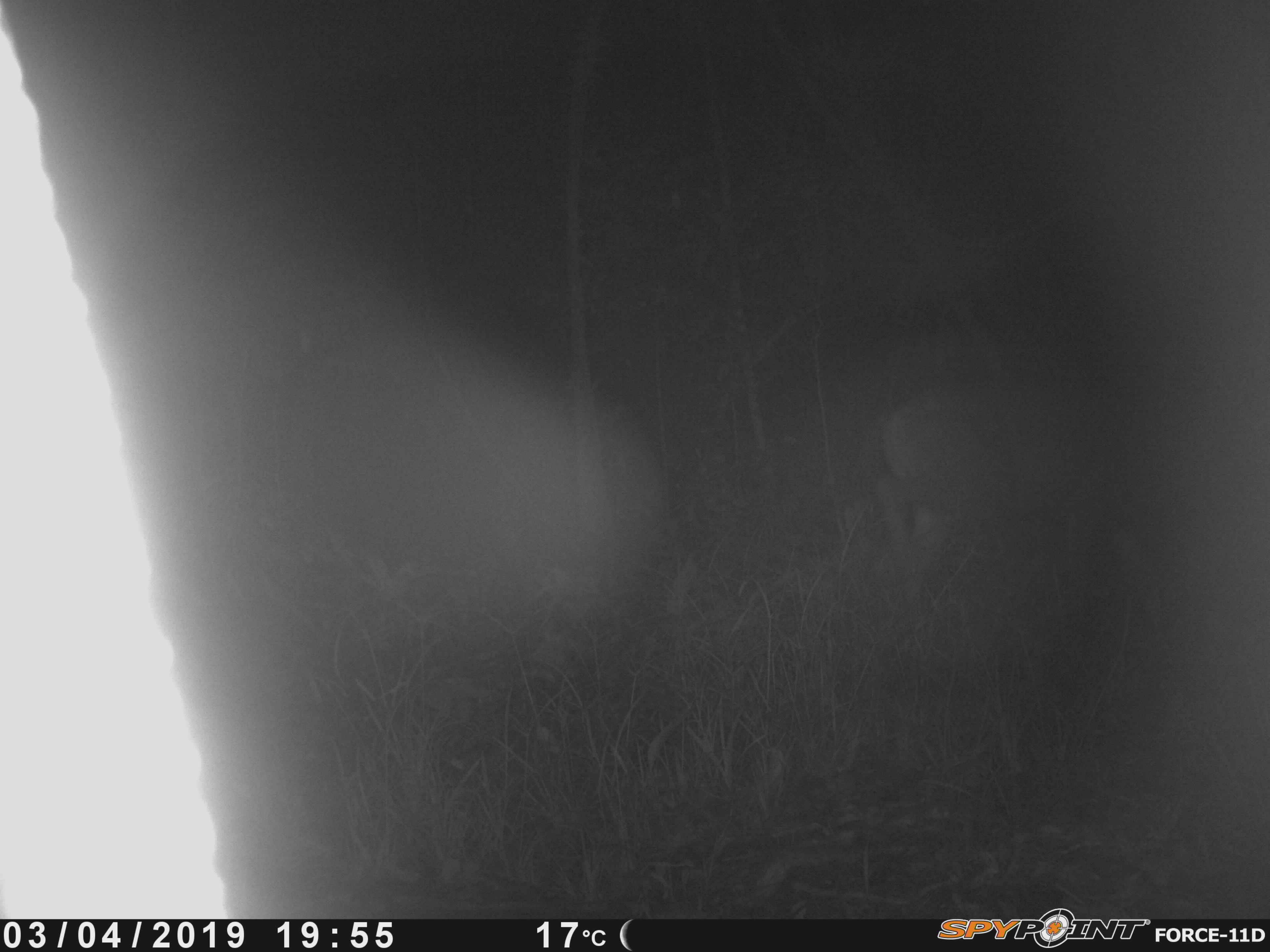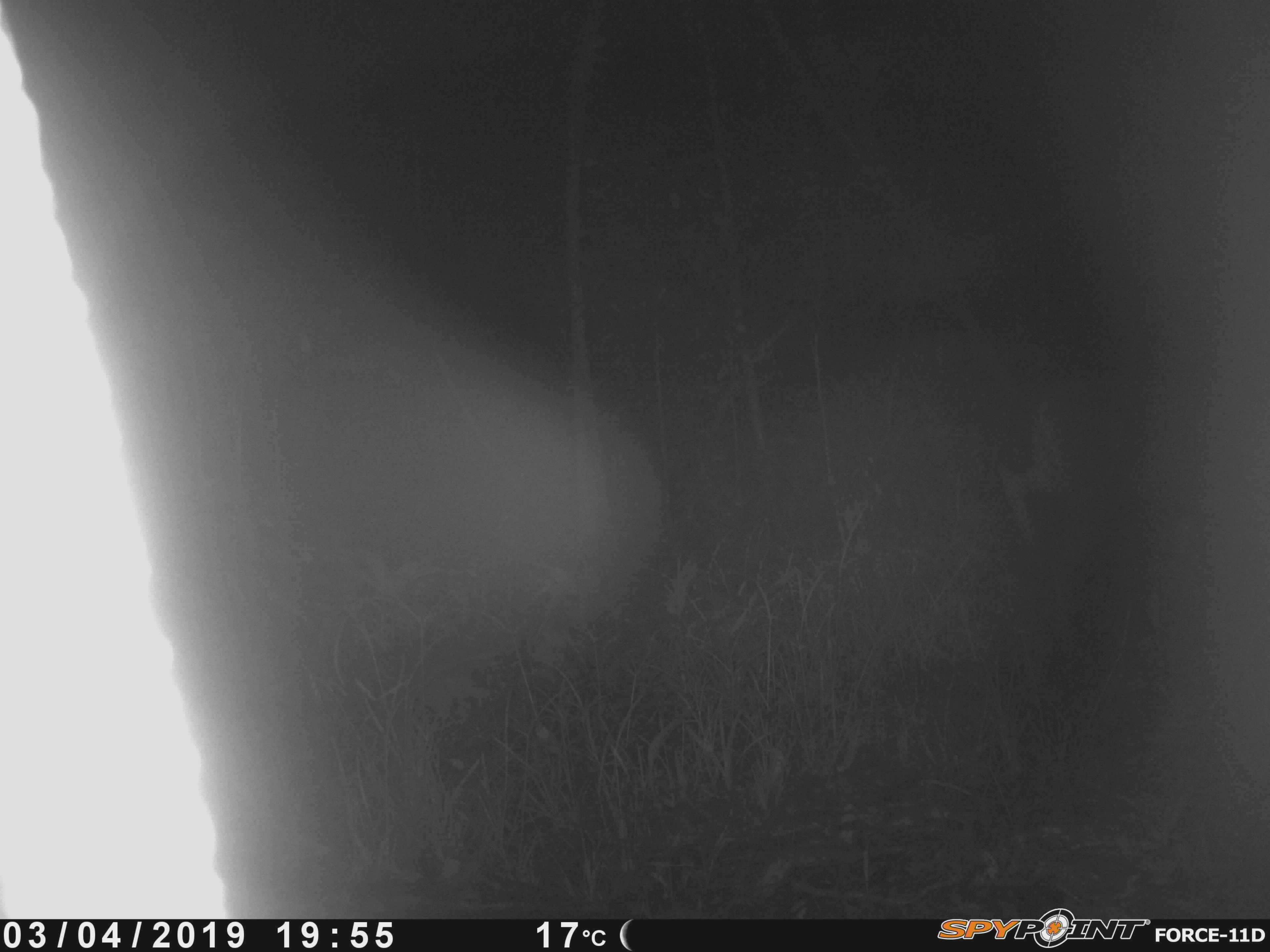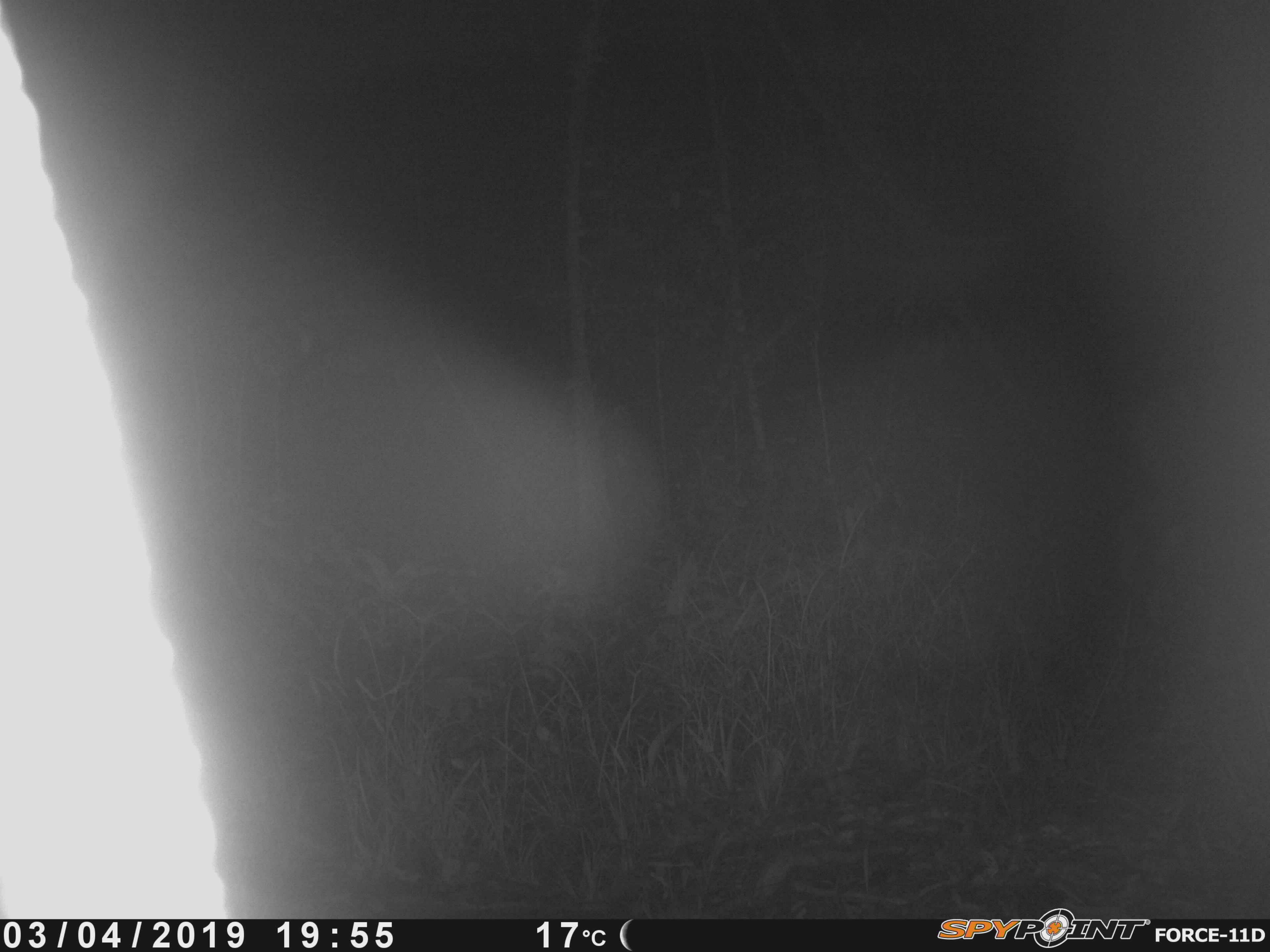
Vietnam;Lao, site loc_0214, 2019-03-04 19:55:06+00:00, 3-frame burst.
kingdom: Animalia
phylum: Chordata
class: Mammalia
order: Artiodactyla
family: Cervidae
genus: Rusa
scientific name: Rusa unicolor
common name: sambar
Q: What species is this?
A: Sambar (Rusa unicolor).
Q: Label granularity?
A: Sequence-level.